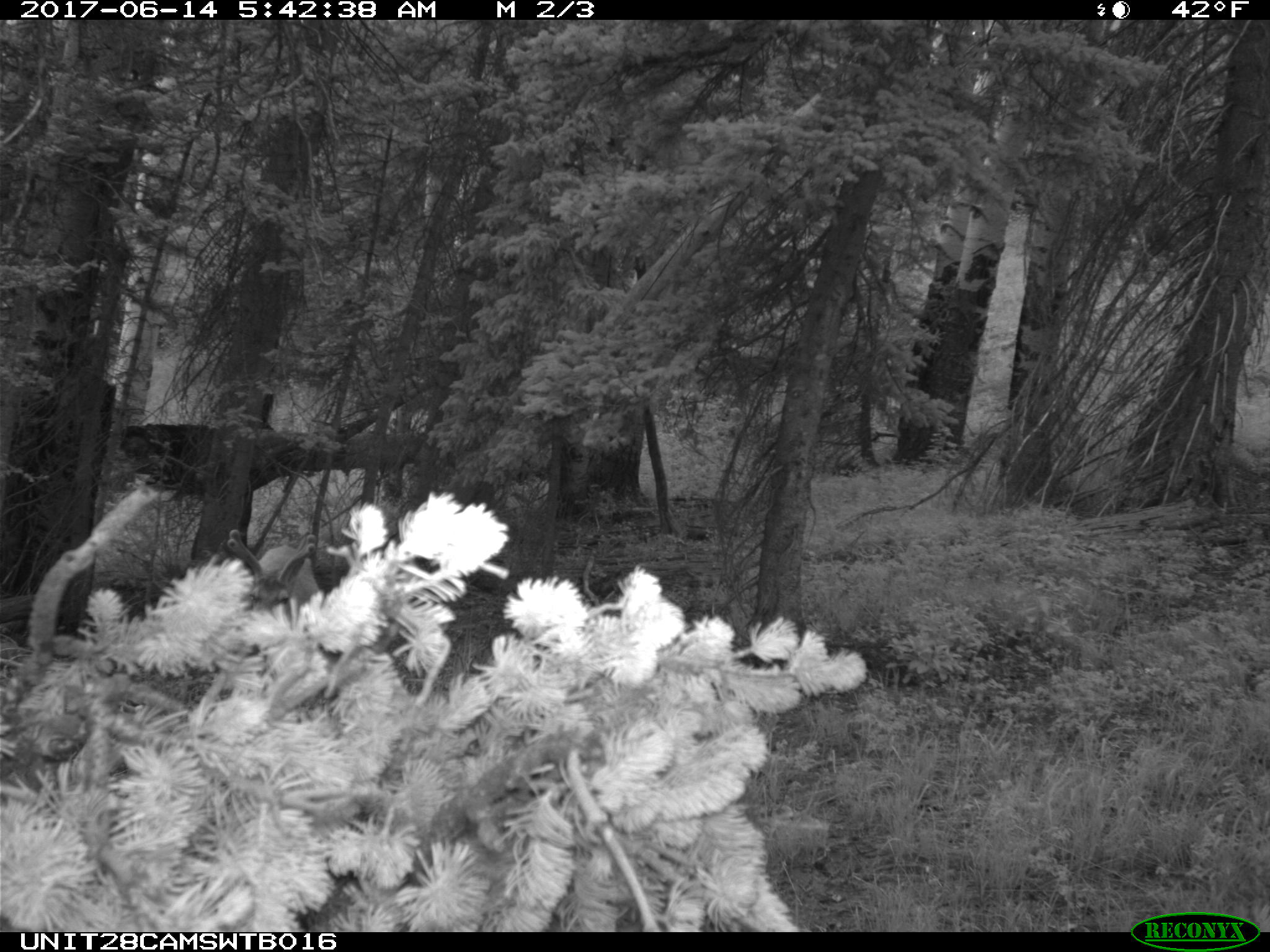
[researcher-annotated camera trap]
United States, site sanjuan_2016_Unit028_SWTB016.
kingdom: Animalia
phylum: Chordata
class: Mammalia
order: Artiodactyla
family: Cervidae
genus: Odocoileus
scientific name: Odocoileus hemionus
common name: mule deer